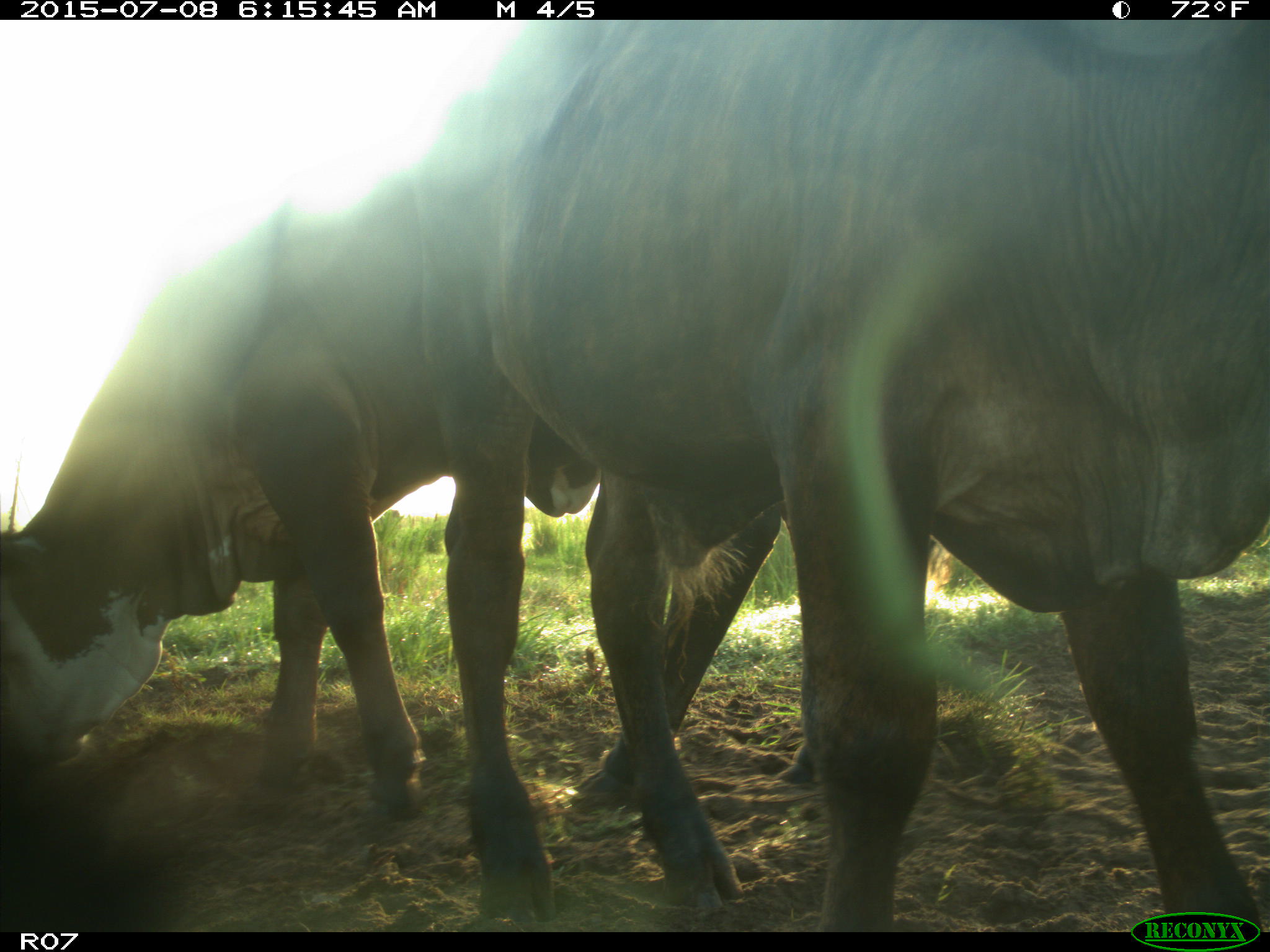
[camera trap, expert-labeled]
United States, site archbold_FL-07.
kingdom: Animalia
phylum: Chordata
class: Mammalia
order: Artiodactyla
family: Bovidae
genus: Bos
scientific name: Bos taurus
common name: domestic cow